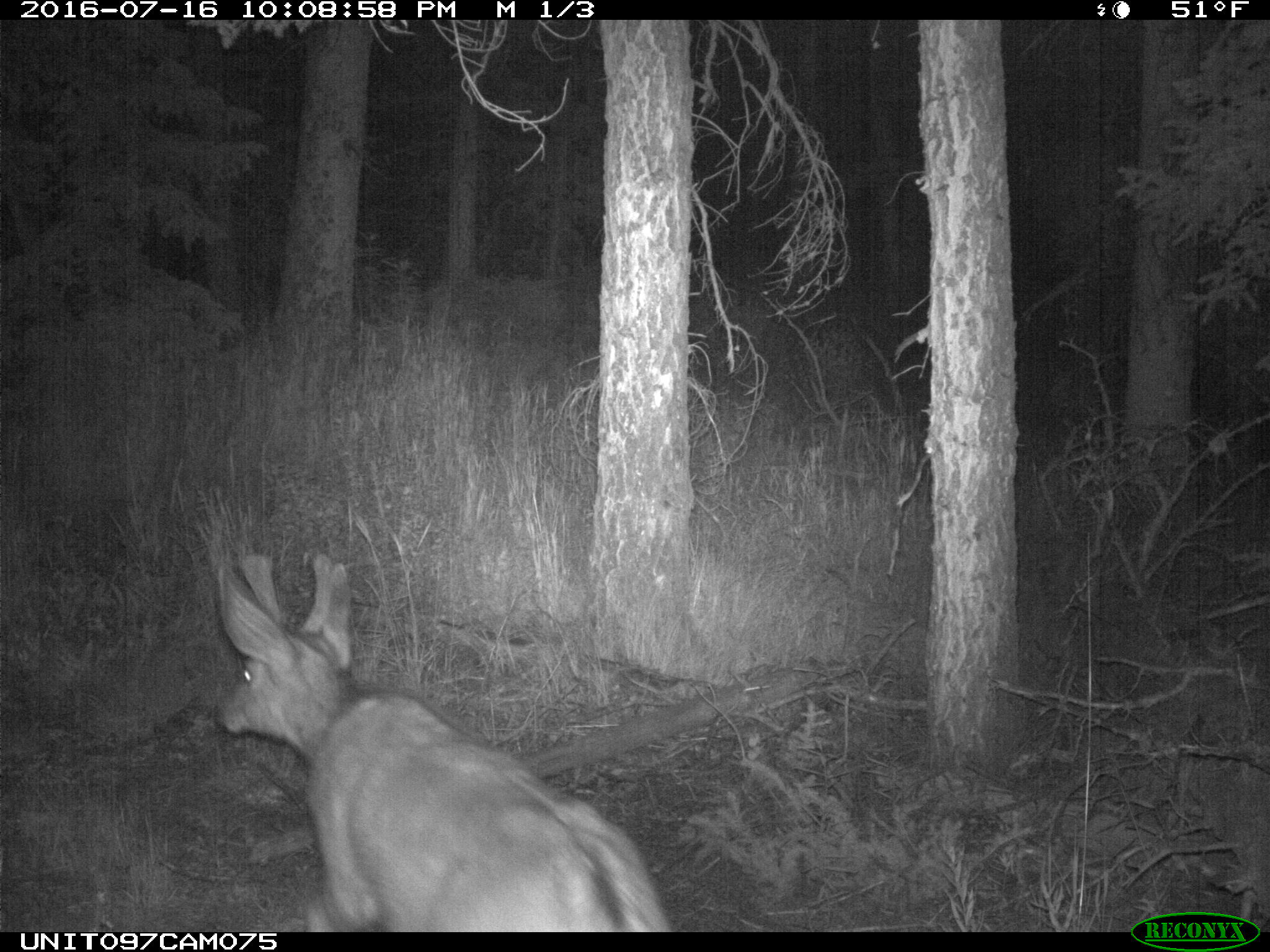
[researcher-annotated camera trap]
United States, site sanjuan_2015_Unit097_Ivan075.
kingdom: Animalia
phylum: Chordata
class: Mammalia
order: Artiodactyla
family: Cervidae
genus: Odocoileus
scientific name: Odocoileus hemionus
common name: mule deer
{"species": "Odocoileus hemionus (mule deer)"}